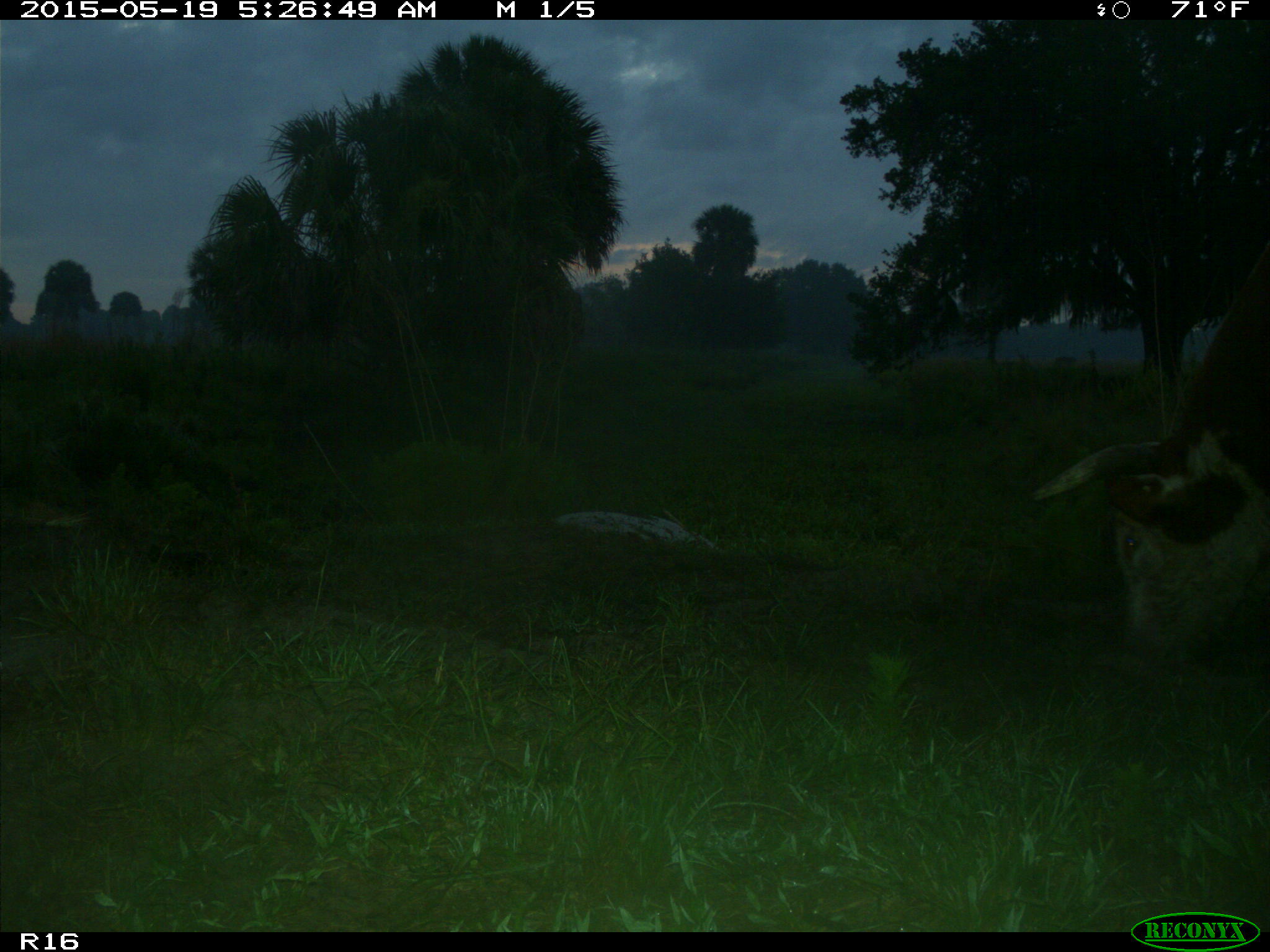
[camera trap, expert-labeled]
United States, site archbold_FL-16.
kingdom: Animalia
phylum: Chordata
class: Mammalia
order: Artiodactyla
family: Bovidae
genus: Bos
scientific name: Bos taurus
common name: domestic cow